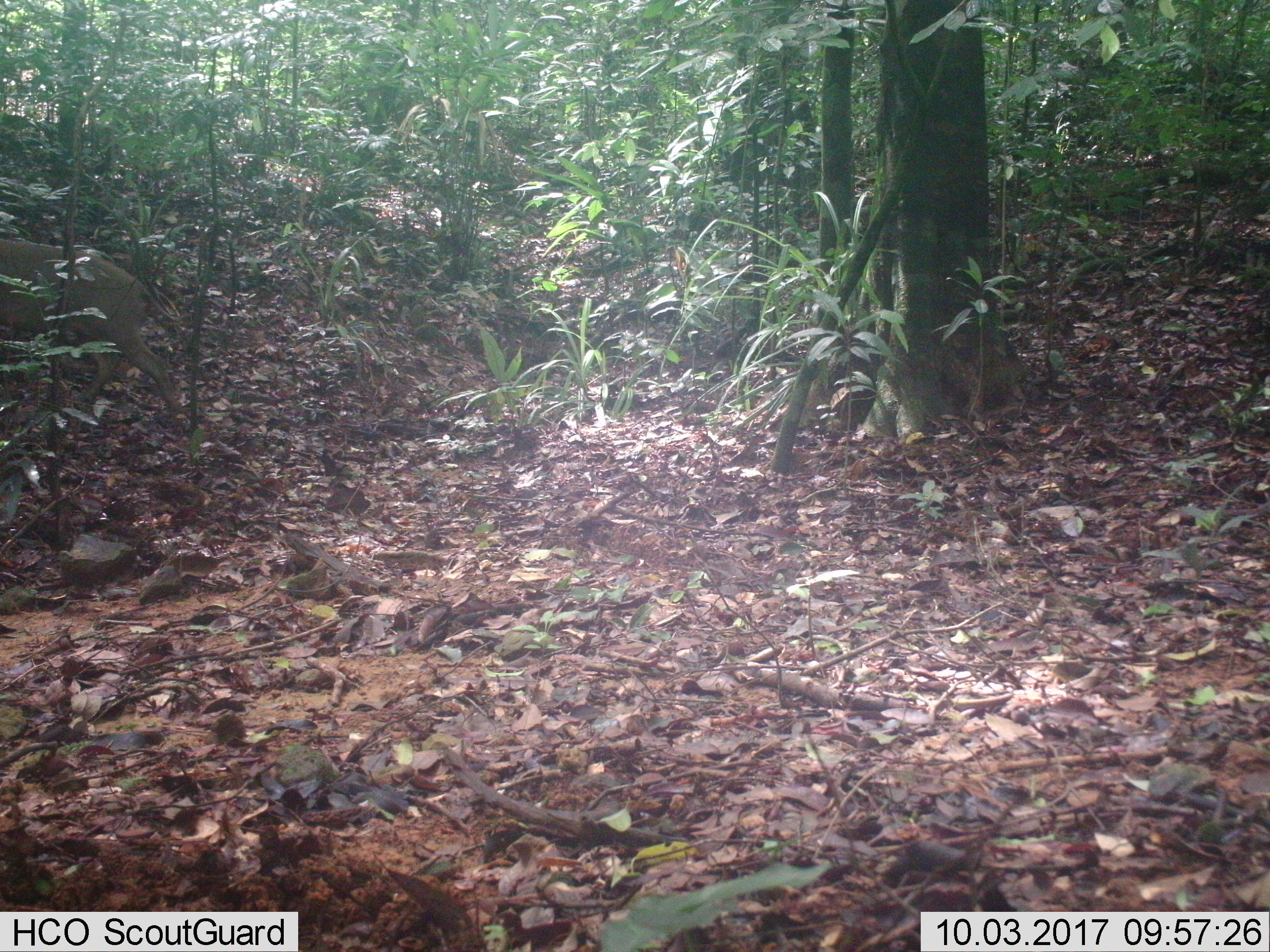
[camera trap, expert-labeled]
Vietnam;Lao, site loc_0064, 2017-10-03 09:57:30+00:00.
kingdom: Animalia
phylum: Chordata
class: Mammalia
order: Artiodactyla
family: Suidae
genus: Sus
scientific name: Sus scrofa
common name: eurasian wild pig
Eurasian wild pig (Sus scrofa). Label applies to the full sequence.